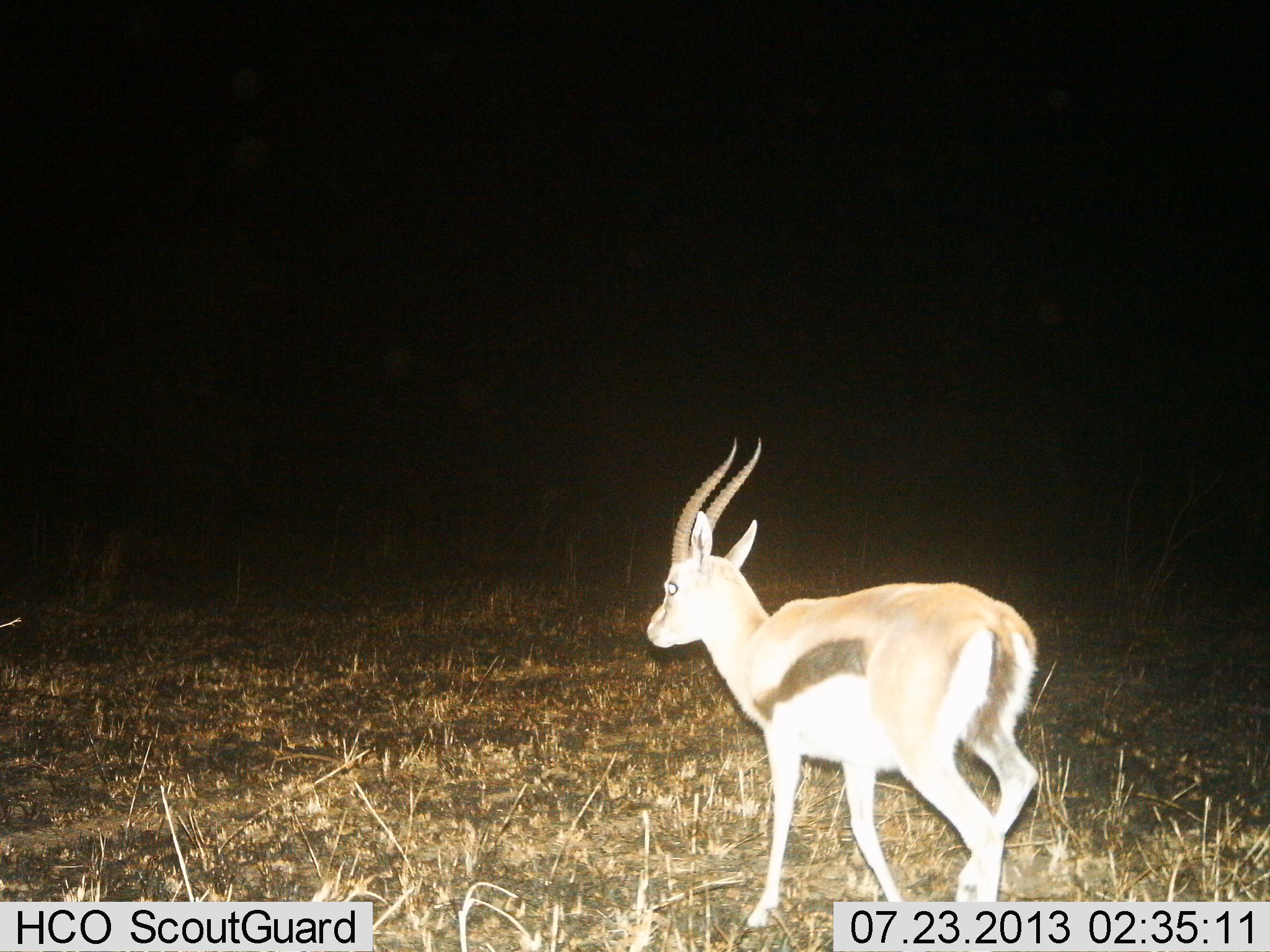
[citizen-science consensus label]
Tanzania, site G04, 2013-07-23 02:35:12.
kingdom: Animalia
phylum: Chordata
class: Mammalia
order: Artiodactyla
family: Bovidae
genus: Eudorcas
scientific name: Eudorcas thomsonii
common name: thomson's gazelle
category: gazellethomsons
Gazellethomsons (thomson's gazelle) (Eudorcas thomsonii), count 1. Behavior (volunteer vote fractions): standing 26%, resting 0%, moving 74%, interacting 0%. Young present (vote fraction): 0%. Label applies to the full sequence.